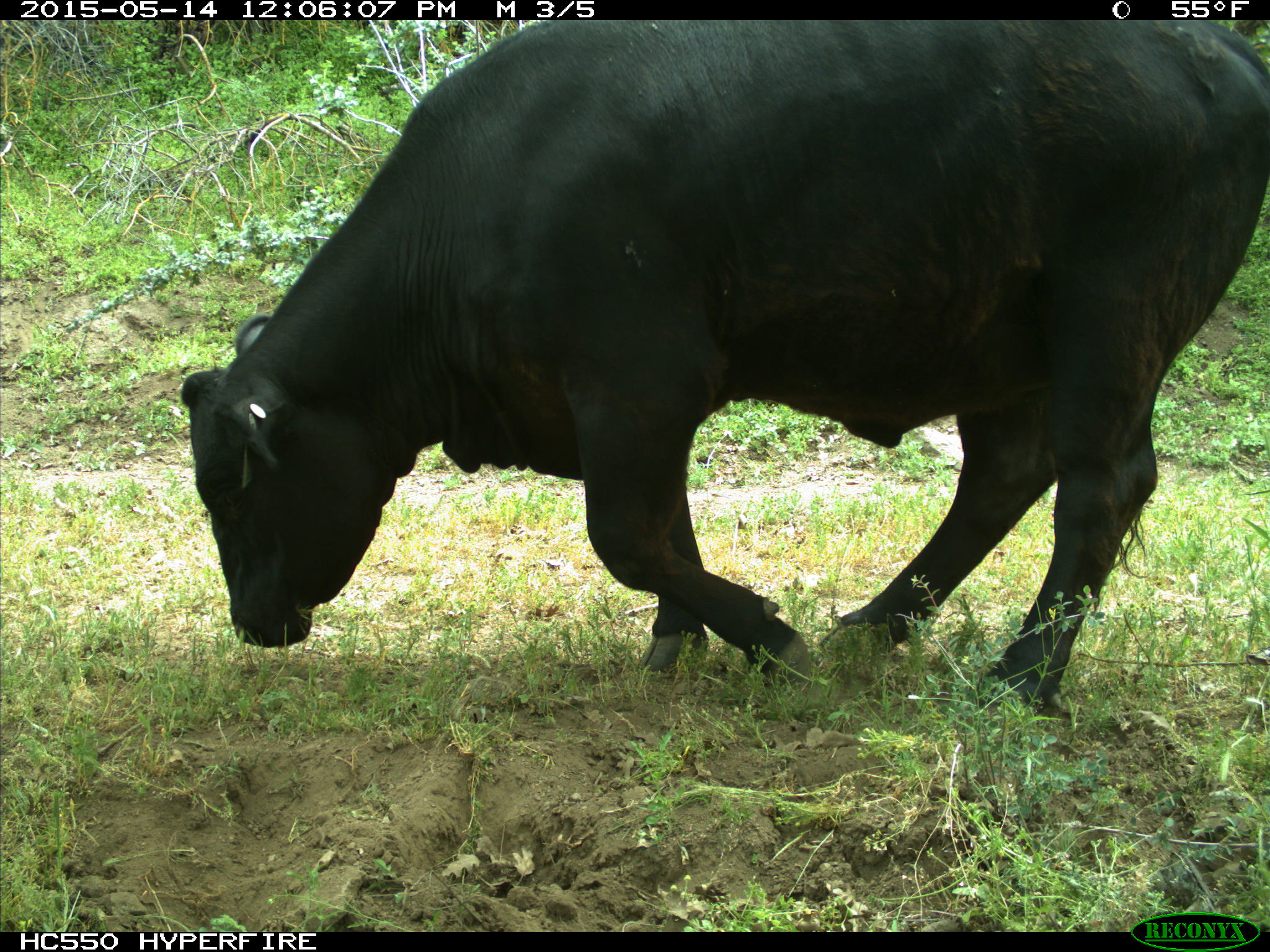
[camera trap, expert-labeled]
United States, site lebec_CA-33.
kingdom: Animalia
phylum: Chordata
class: Mammalia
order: Artiodactyla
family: Bovidae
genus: Bos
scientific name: Bos taurus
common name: domestic cow